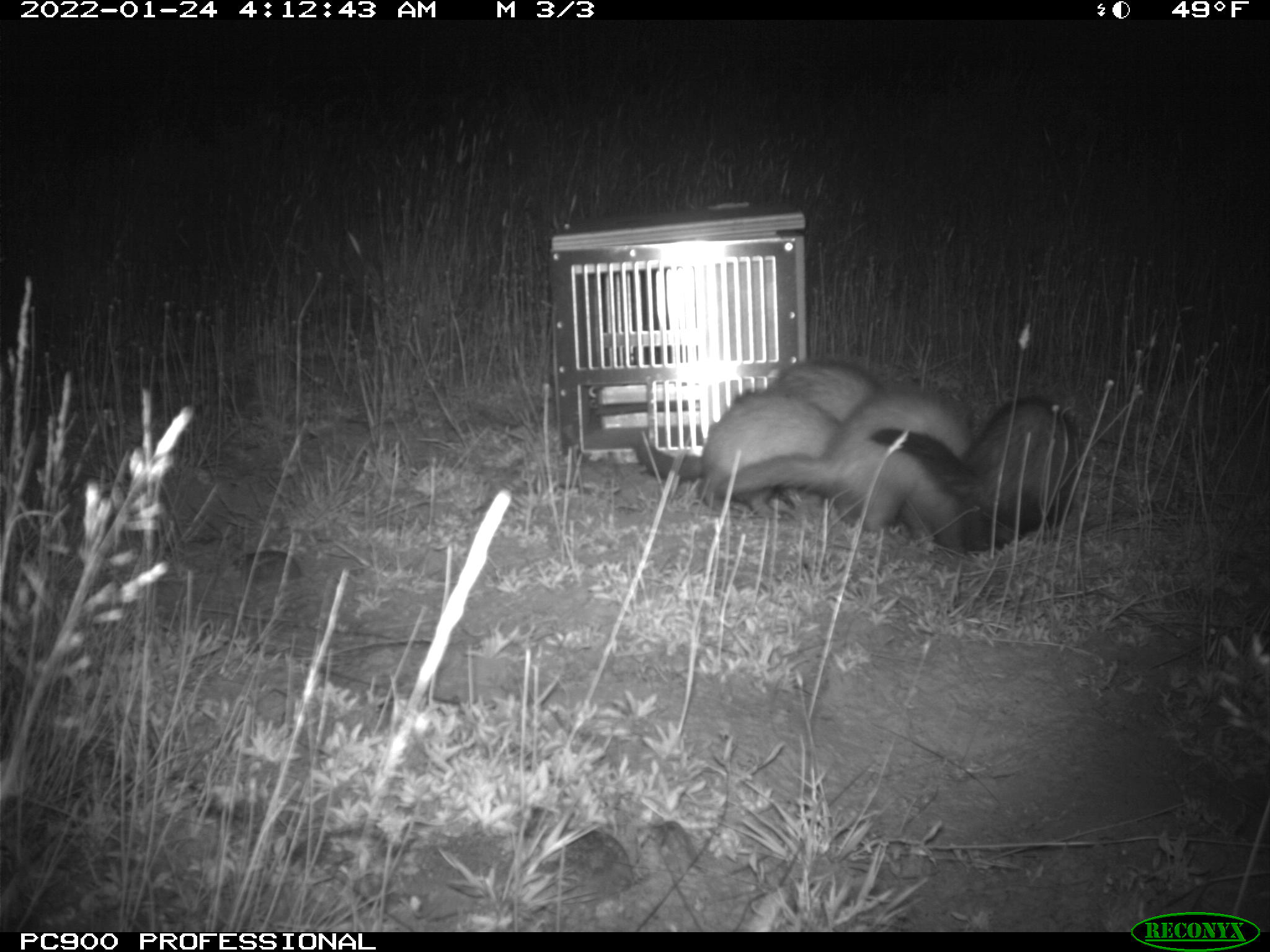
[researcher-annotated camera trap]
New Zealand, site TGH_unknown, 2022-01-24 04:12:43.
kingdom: Animalia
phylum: Chordata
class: Mammalia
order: Carnivora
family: Mustelidae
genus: Mustela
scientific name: Mustela furo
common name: ferret